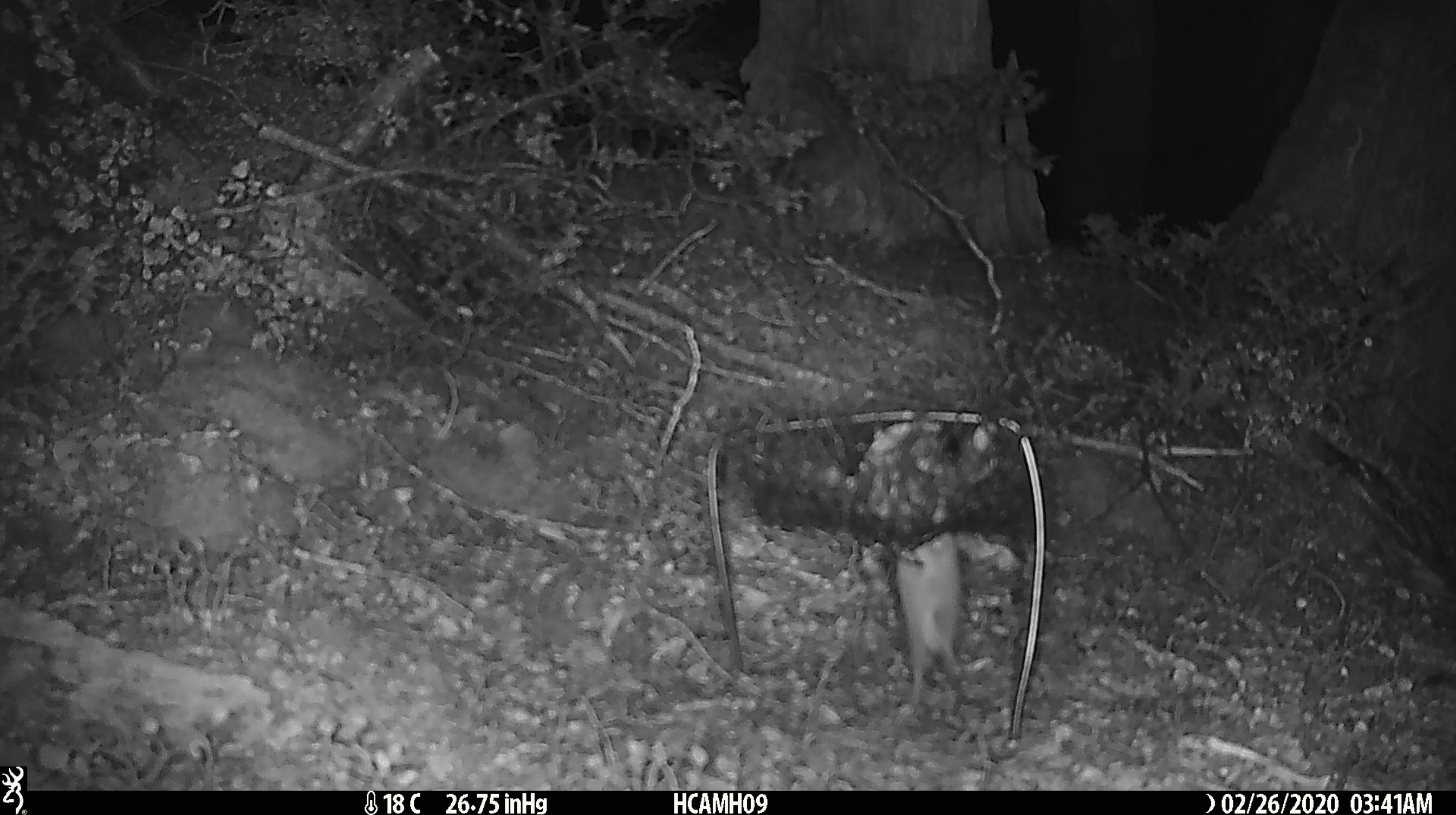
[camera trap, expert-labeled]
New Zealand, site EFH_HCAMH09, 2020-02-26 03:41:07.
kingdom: Animalia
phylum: Chordata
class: Mammalia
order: Rodentia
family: Muridae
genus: Mus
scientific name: Mus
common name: mouse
Mouse (Mus).